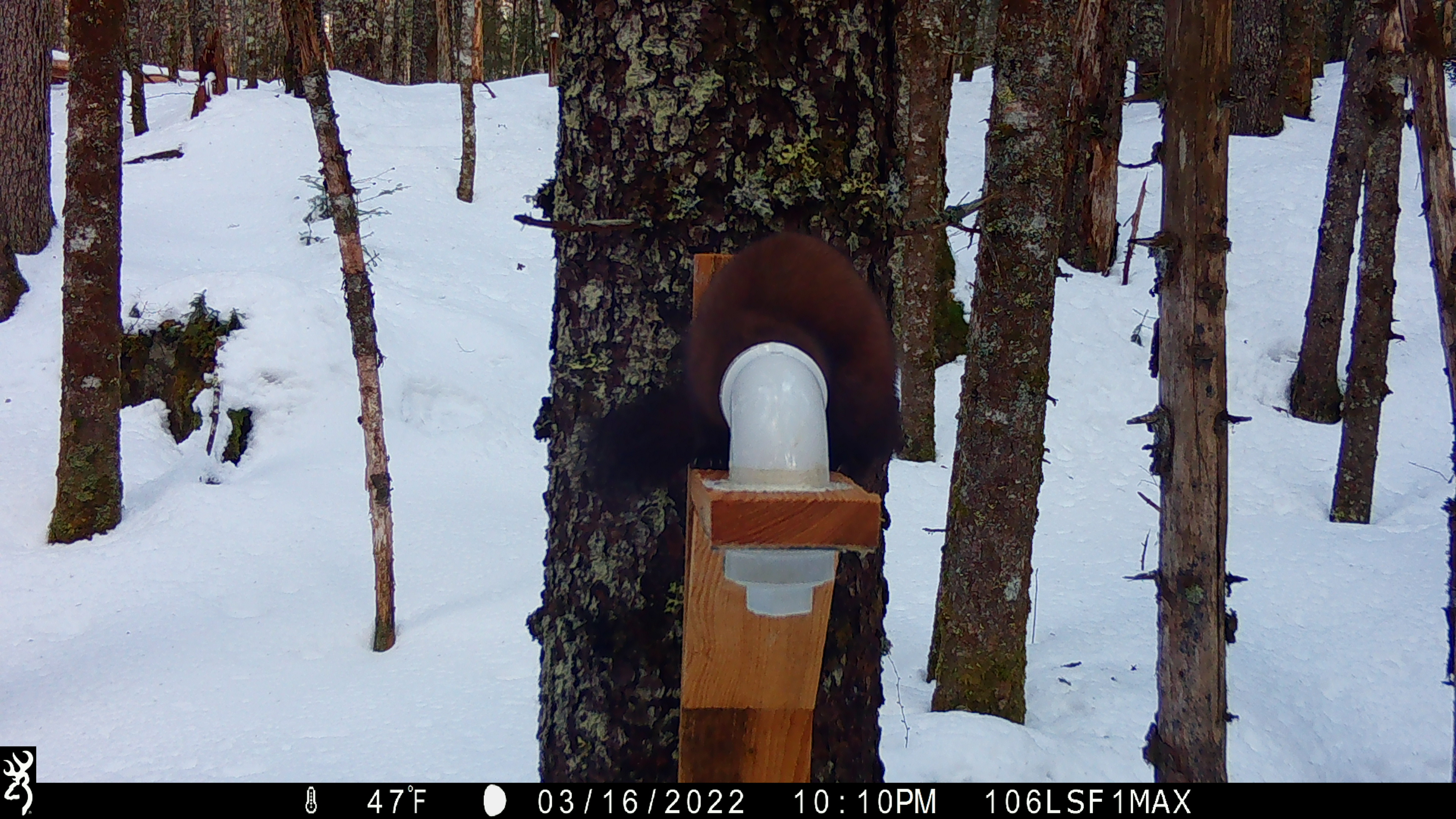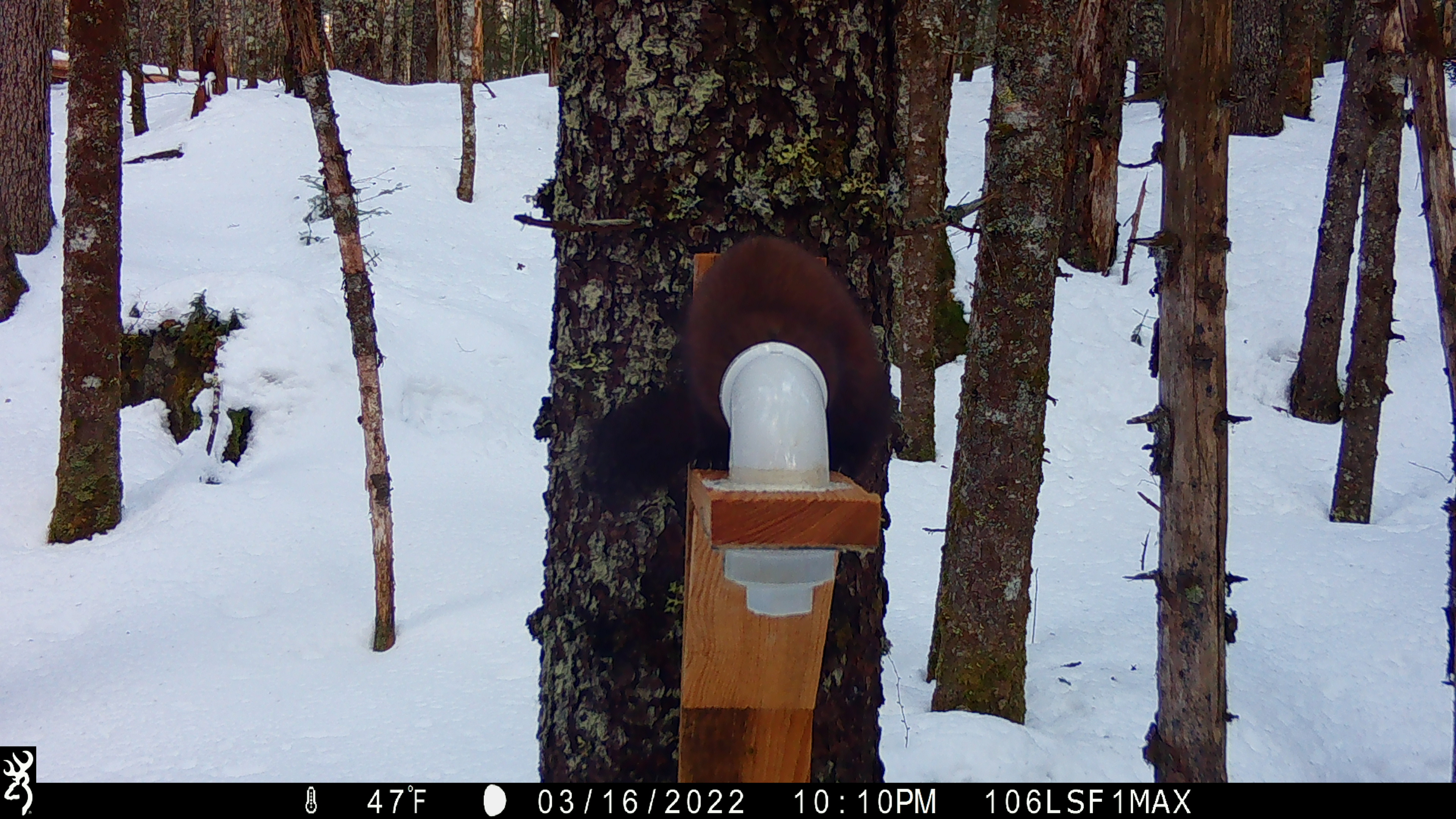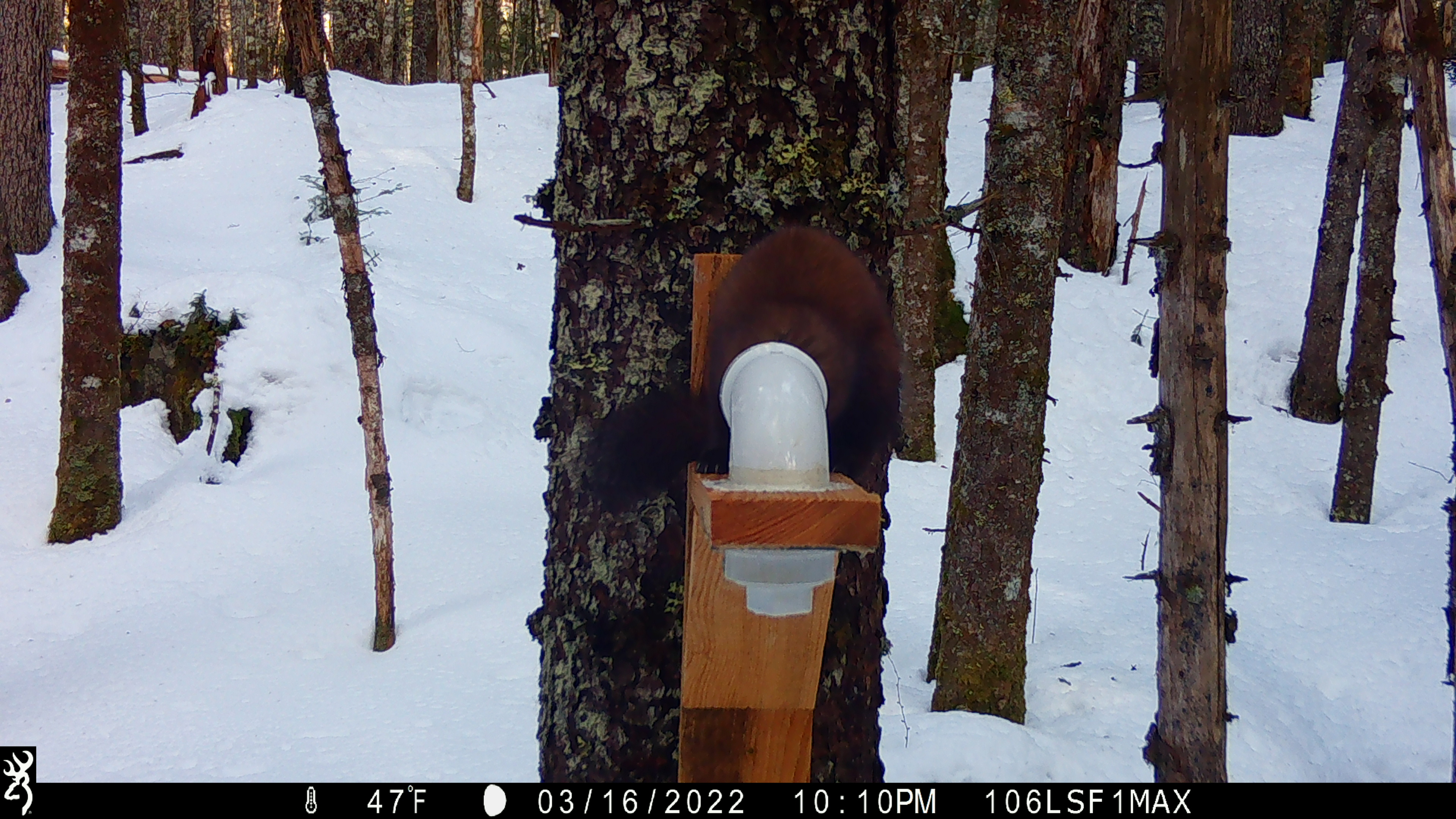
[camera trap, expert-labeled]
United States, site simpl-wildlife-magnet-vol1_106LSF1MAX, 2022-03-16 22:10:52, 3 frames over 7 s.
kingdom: Animalia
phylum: Chordata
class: Mammalia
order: Carnivora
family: Mustelidae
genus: Martes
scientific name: Martes americana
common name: american marten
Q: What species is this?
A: American marten (Martes americana).